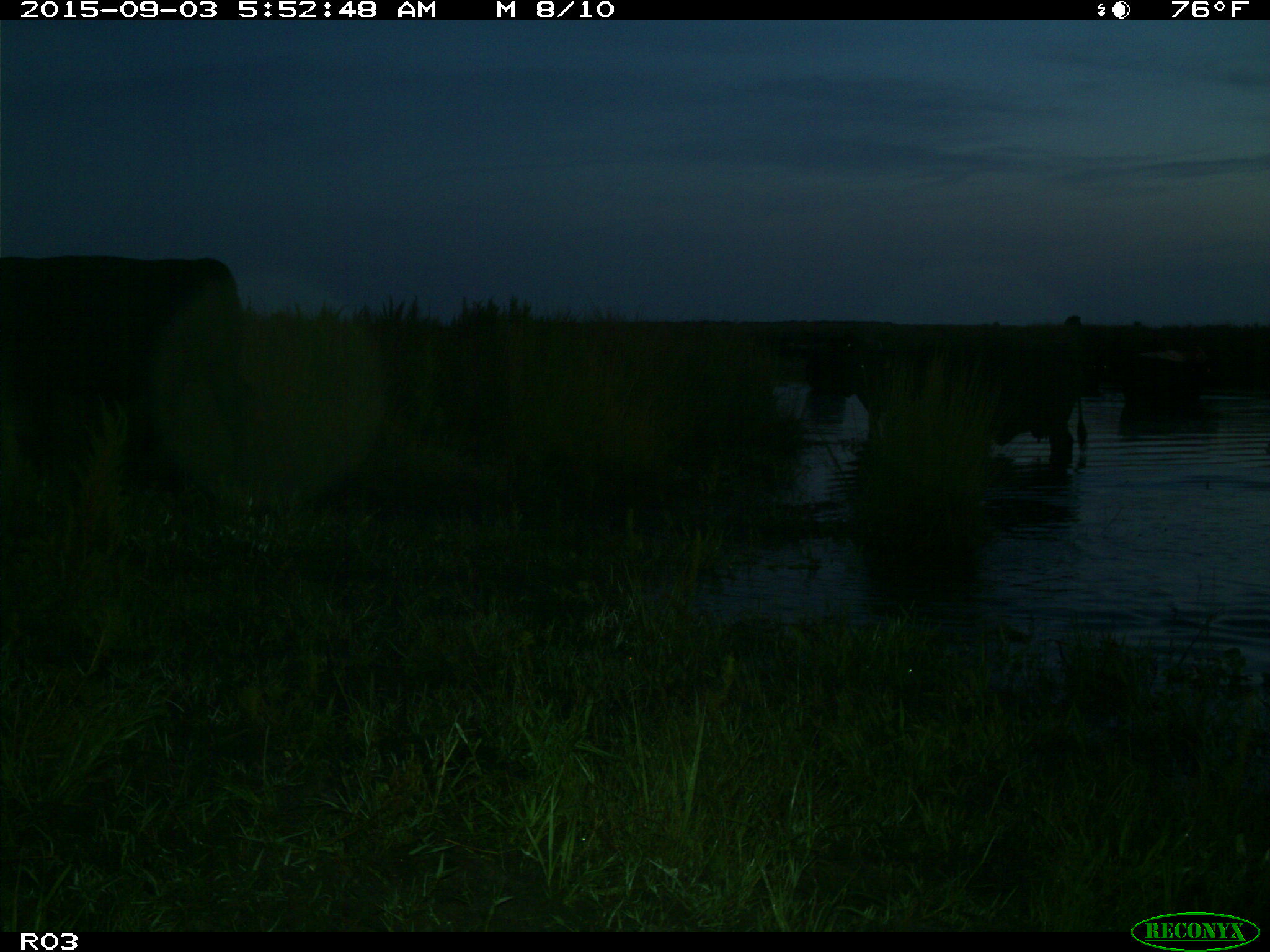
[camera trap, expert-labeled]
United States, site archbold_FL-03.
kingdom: Animalia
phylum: Chordata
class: Mammalia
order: Artiodactyla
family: Bovidae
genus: Bos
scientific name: Bos taurus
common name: domestic cow